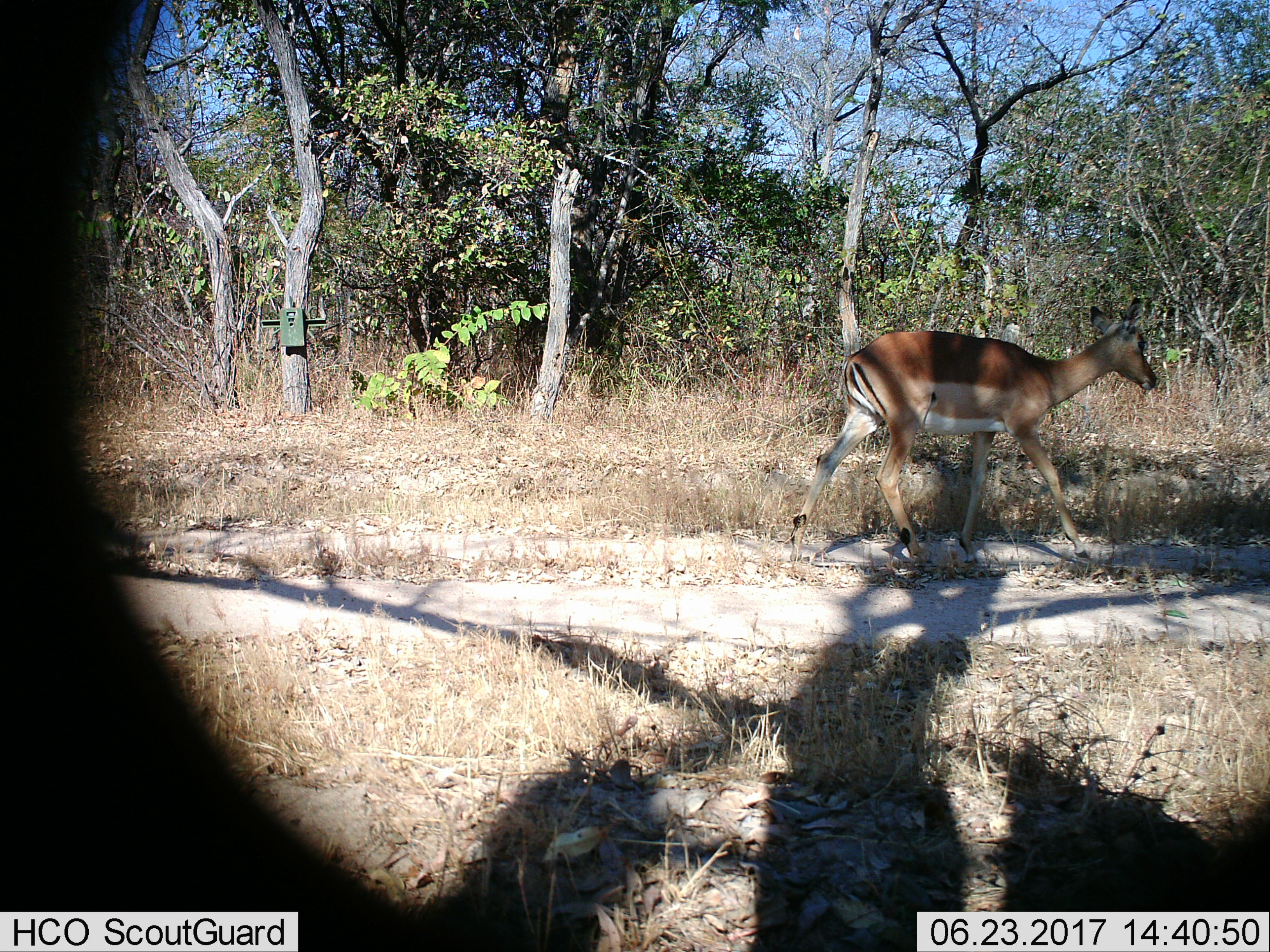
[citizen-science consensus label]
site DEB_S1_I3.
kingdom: Animalia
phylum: Chordata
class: Mammalia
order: Artiodactyla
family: Bovidae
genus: Aepyceros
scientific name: Aepyceros melampus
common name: impala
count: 1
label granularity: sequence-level